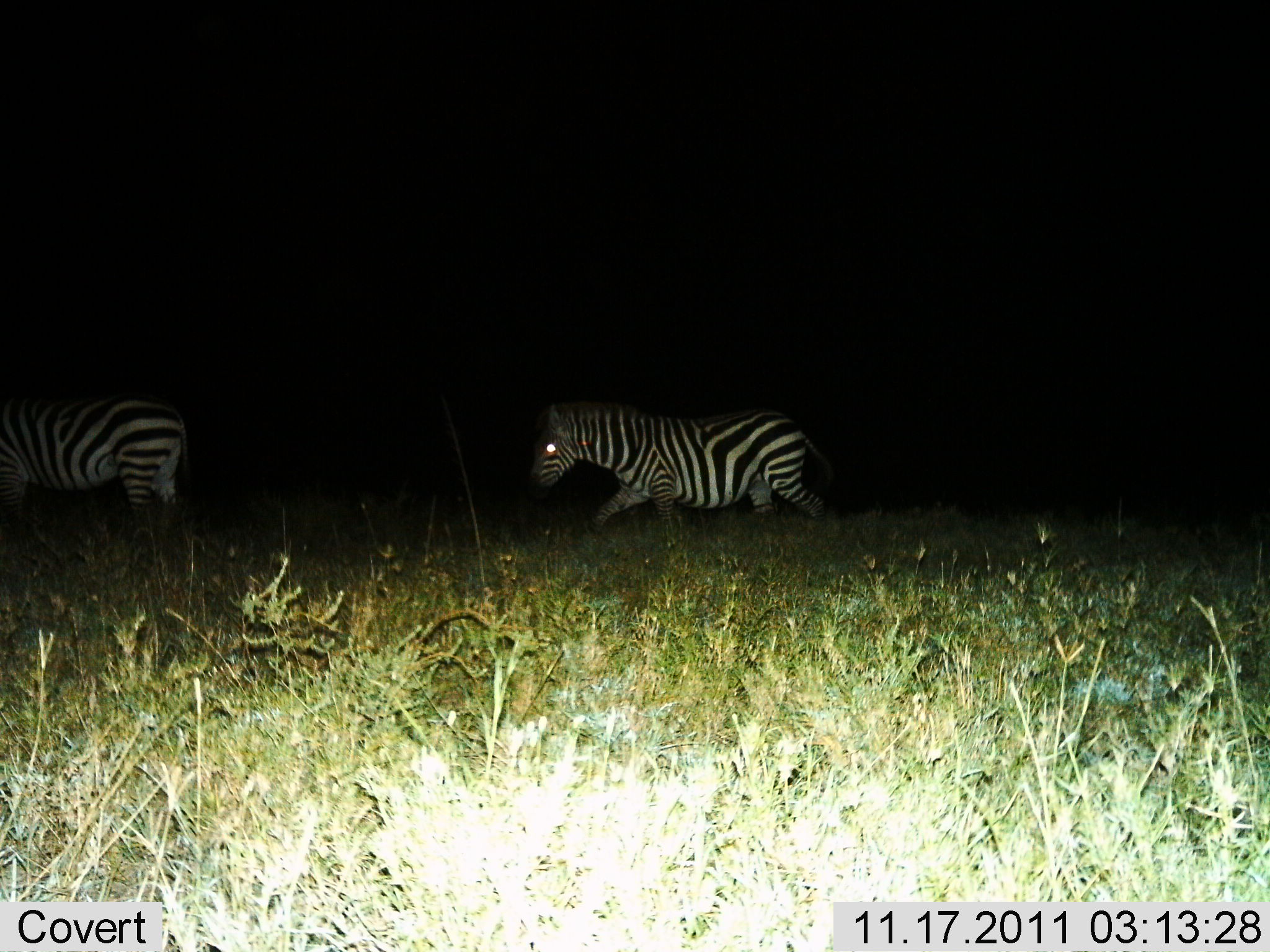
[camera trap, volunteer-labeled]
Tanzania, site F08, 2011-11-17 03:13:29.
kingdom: Animalia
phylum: Chordata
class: Mammalia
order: Perissodactyla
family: Equidae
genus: Equus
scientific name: Equus quagga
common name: plains zebra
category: zebra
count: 2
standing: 15%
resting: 0%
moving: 100%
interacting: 0%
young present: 0%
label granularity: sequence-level